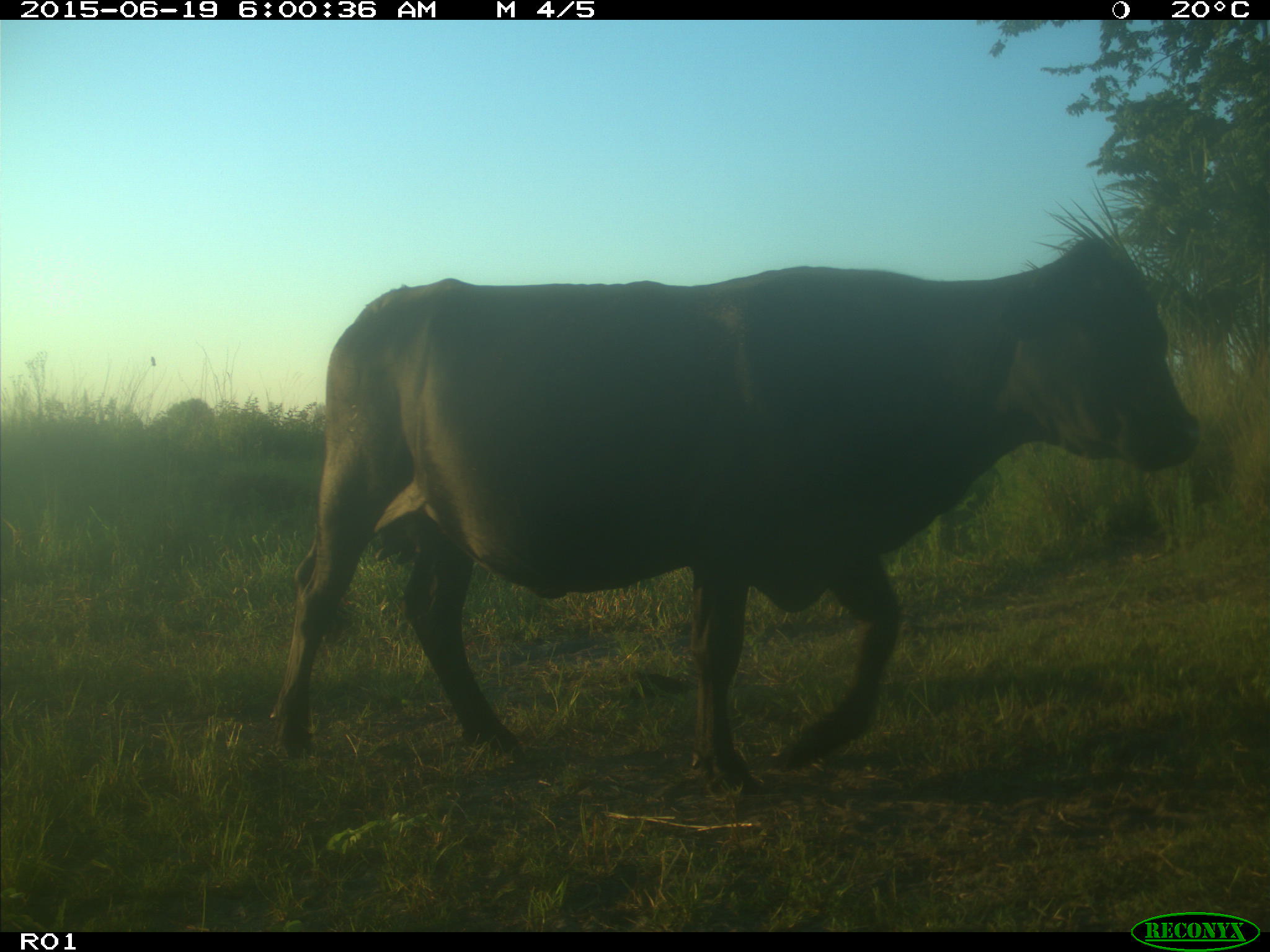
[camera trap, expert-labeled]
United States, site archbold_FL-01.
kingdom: Animalia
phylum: Chordata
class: Mammalia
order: Artiodactyla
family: Bovidae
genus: Bos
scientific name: Bos taurus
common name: domestic cow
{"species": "Bos taurus (domestic cow)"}